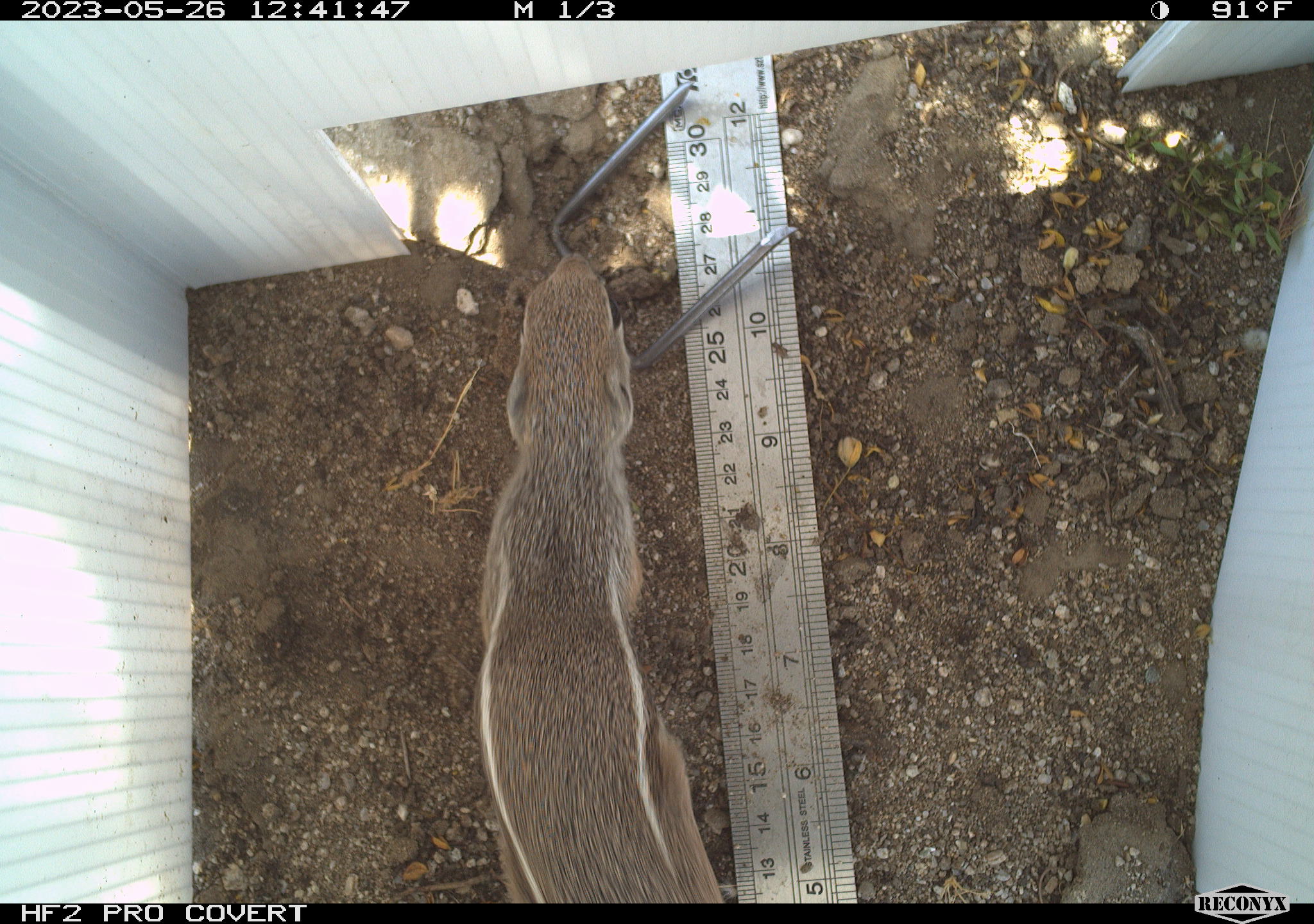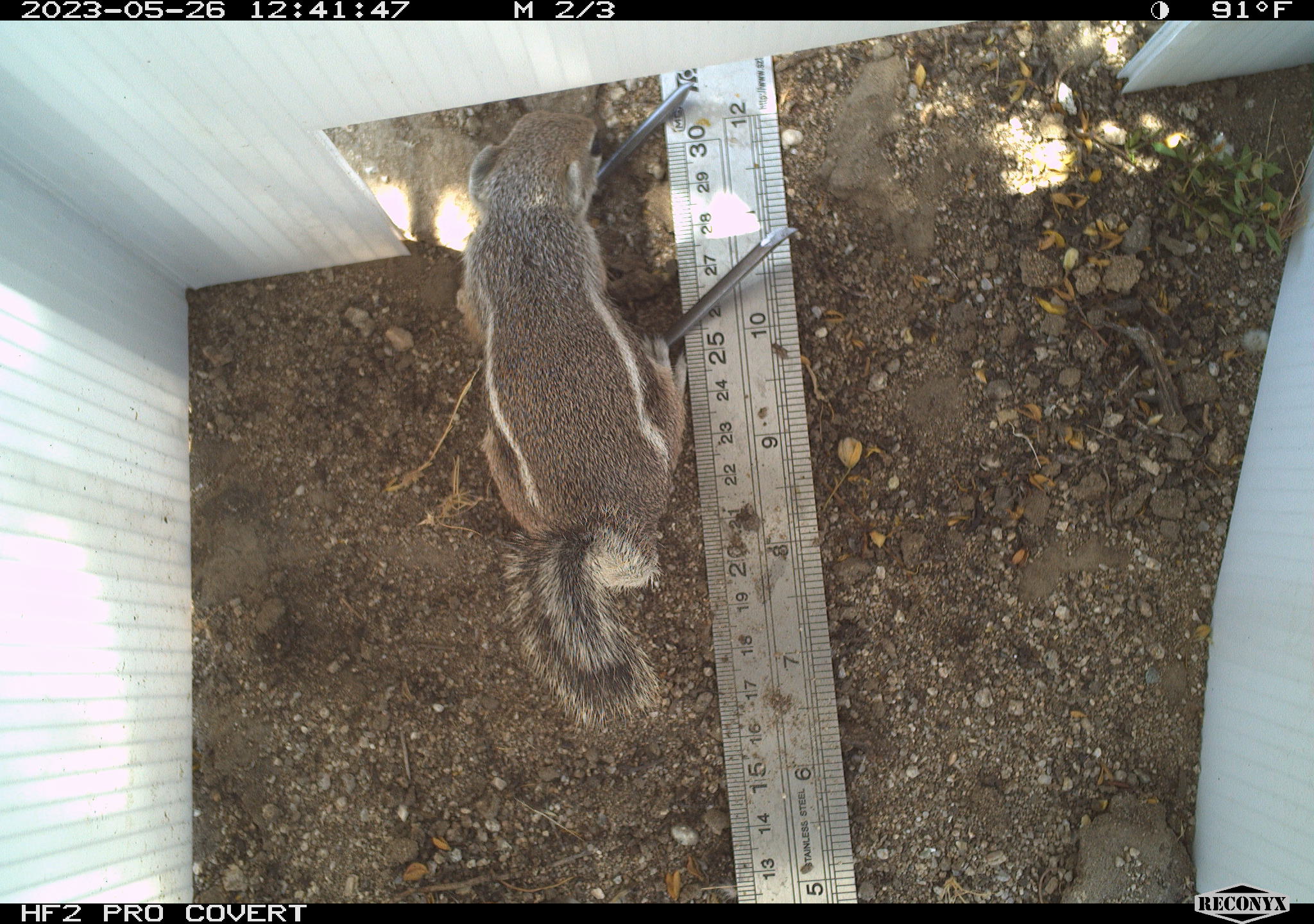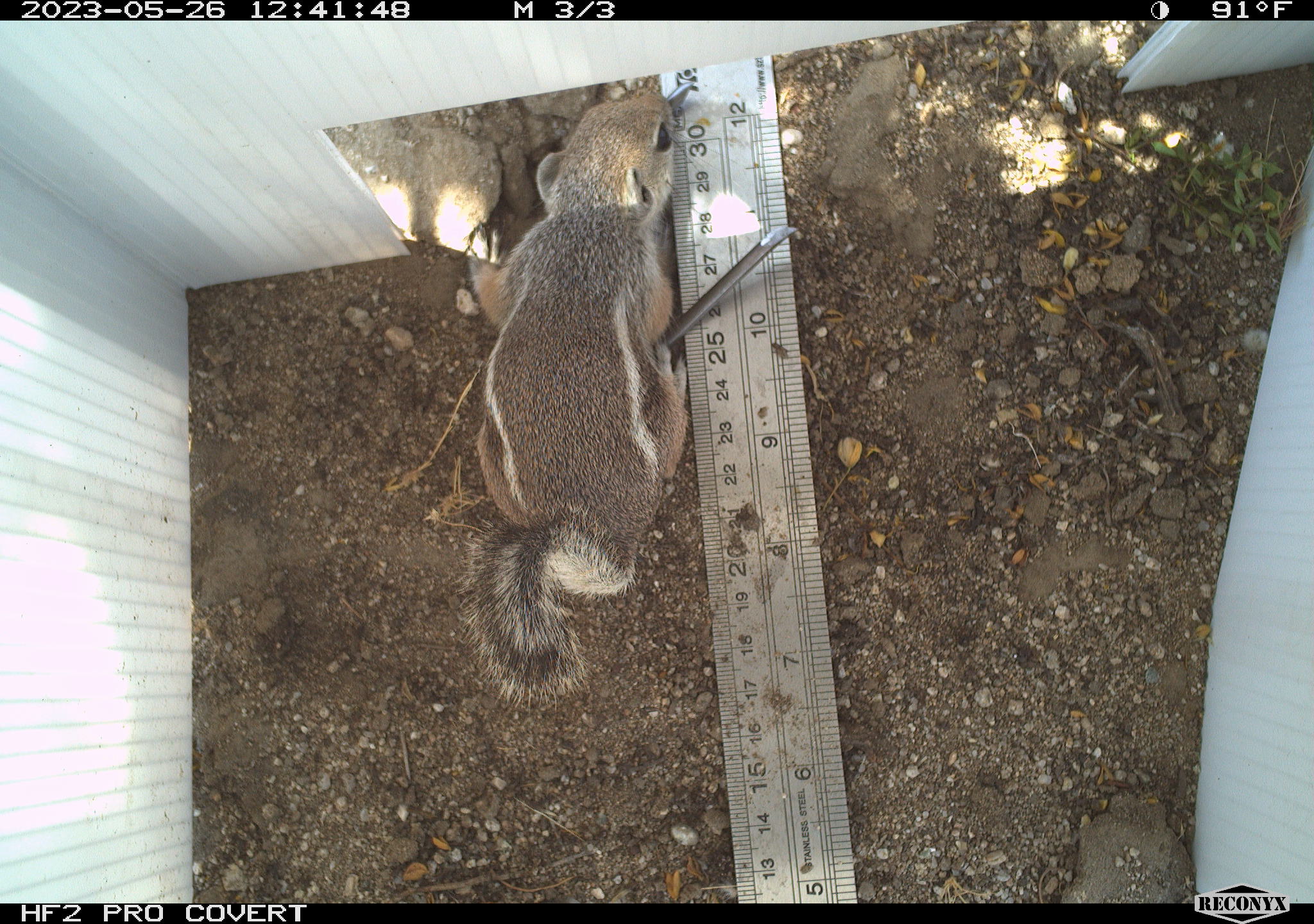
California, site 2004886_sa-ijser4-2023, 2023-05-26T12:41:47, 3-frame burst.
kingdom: Animalia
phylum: Chordata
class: Mammalia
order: Rodentia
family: Sciuridae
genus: Ammospermophilus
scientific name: Ammospermophilus leucurus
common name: white-tailed antelope squirrel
White-tailed antelope squirrel (Ammospermophilus leucurus).